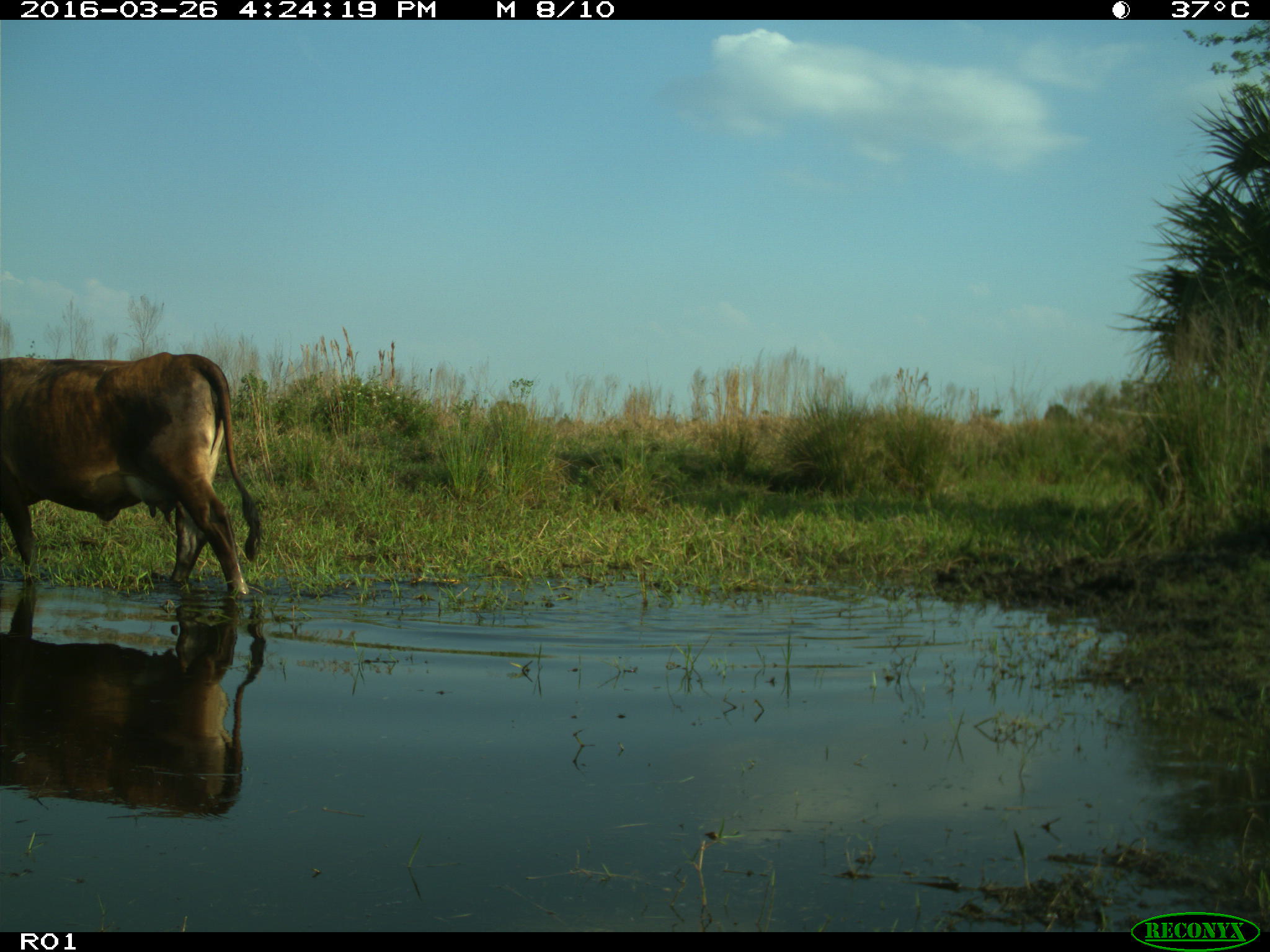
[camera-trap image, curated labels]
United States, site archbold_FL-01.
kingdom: Animalia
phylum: Chordata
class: Mammalia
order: Artiodactyla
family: Bovidae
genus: Bos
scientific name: Bos taurus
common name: domestic cow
Bos taurus (domestic cow).